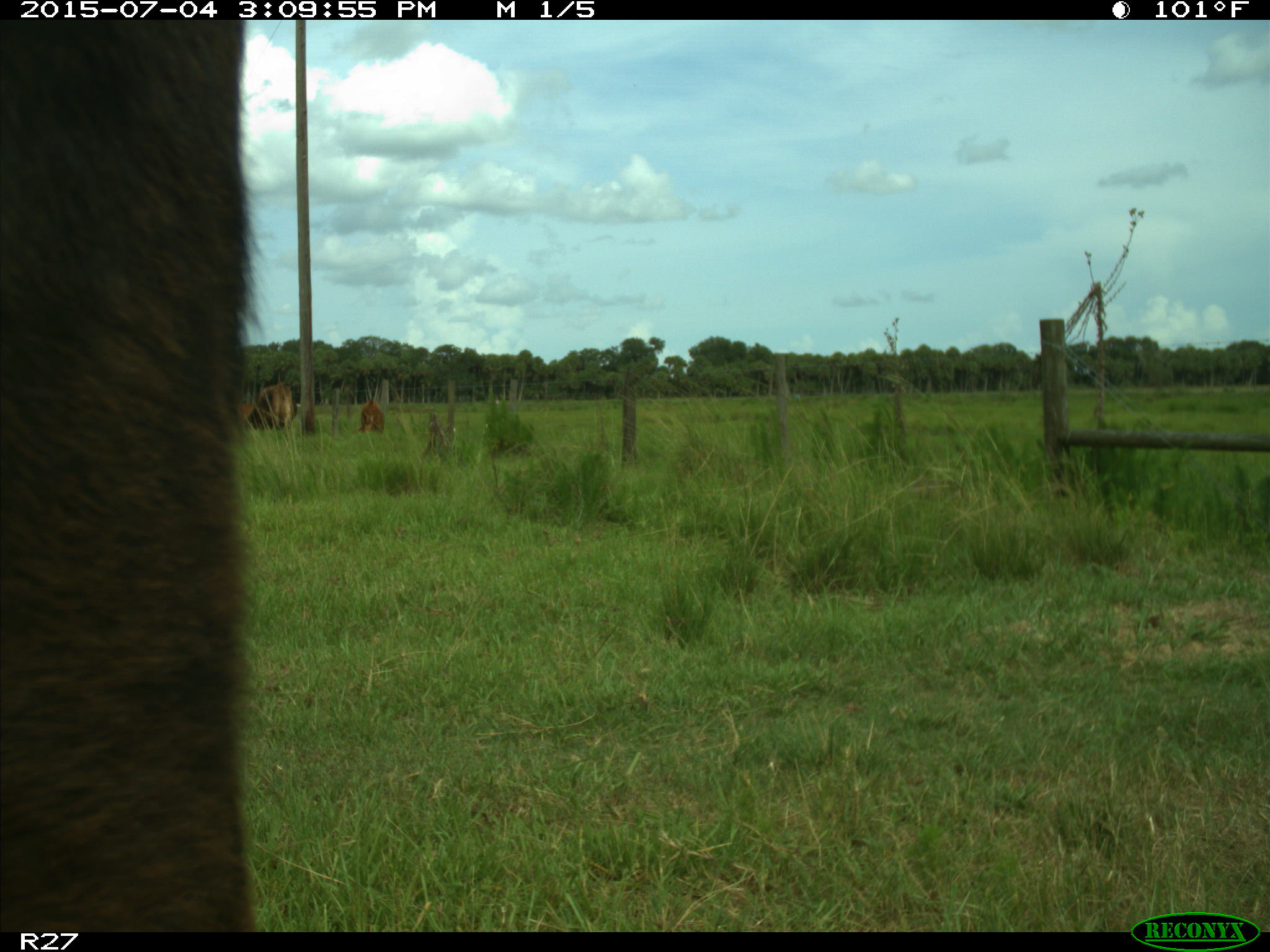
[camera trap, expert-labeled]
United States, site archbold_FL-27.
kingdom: Animalia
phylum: Chordata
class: Mammalia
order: Artiodactyla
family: Bovidae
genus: Bos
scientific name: Bos taurus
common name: domestic cow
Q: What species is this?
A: Bos taurus (domestic cow).